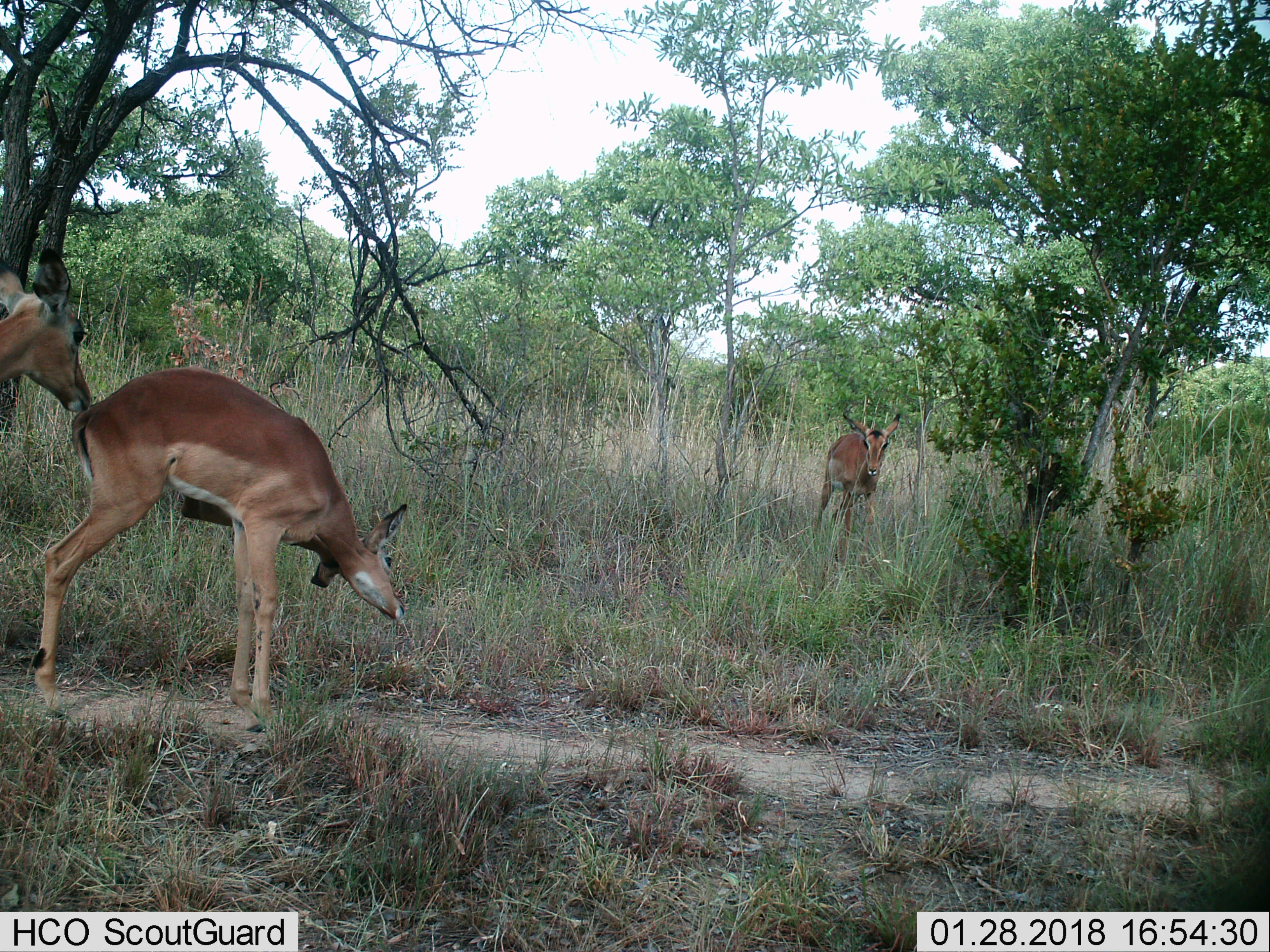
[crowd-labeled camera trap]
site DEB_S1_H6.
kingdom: Animalia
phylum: Chordata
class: Mammalia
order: Artiodactyla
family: Bovidae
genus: Aepyceros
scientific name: Aepyceros melampus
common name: impala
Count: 3.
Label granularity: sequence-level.